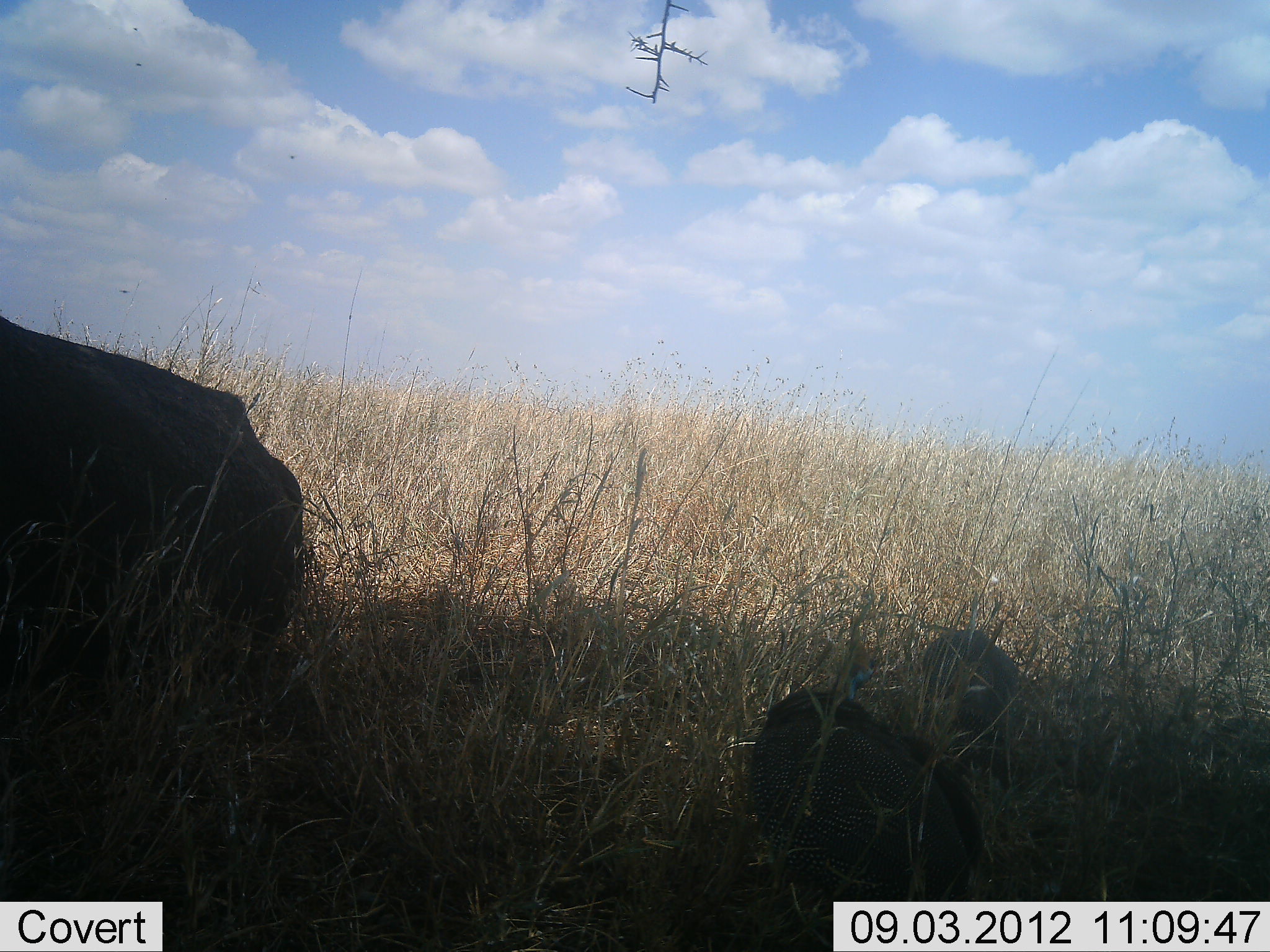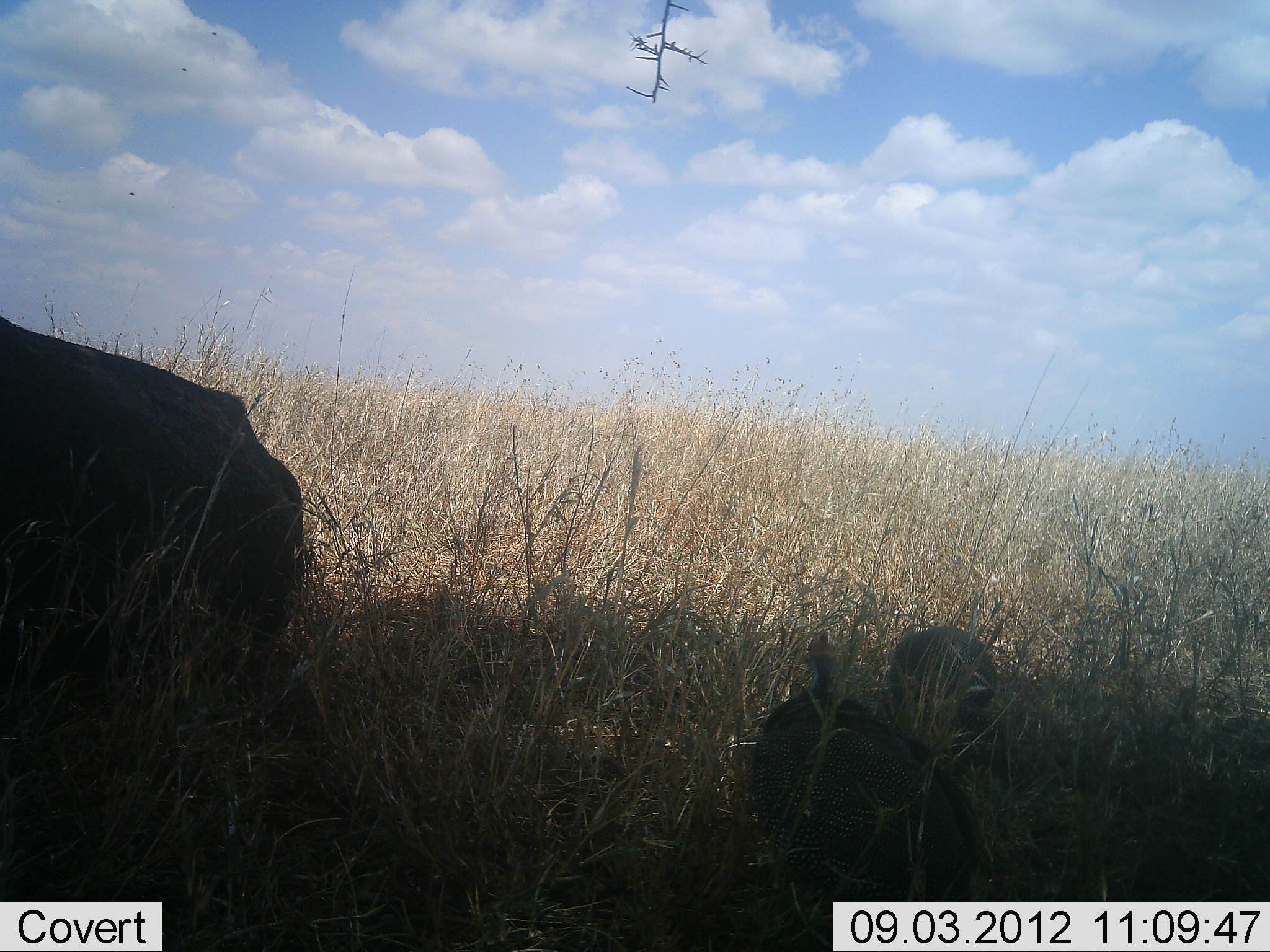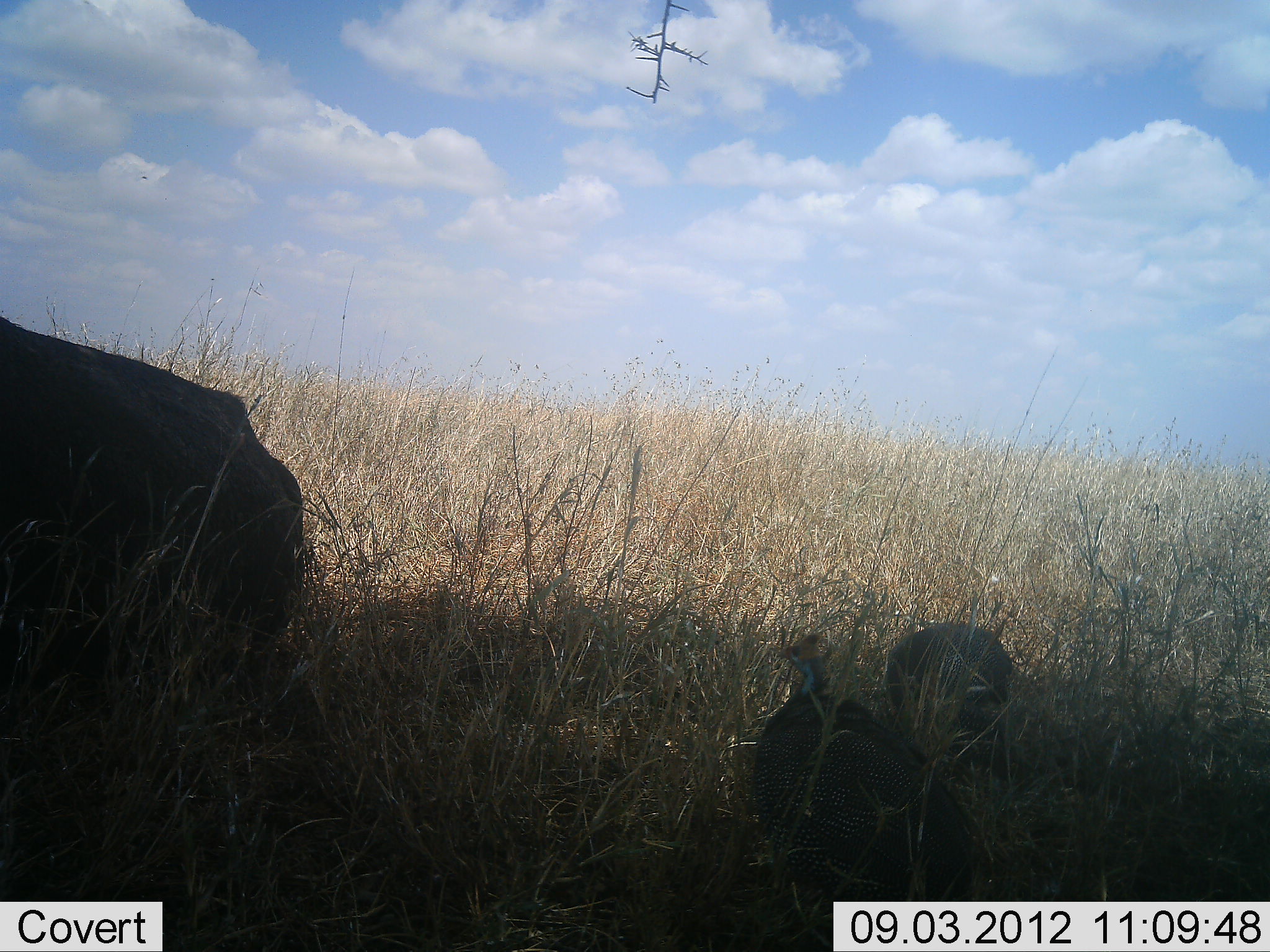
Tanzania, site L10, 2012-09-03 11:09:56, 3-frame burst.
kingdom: Animalia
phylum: Chordata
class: Aves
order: Galliformes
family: Numididae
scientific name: Numididae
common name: guinea fowl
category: guineafowl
Guineafowl (guinea fowl) (Numididae), count 2. Behavior (volunteer vote fractions): standing 62%, resting 0%, moving 31%, interacting 0%. Young present (vote fraction): 0%. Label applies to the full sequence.